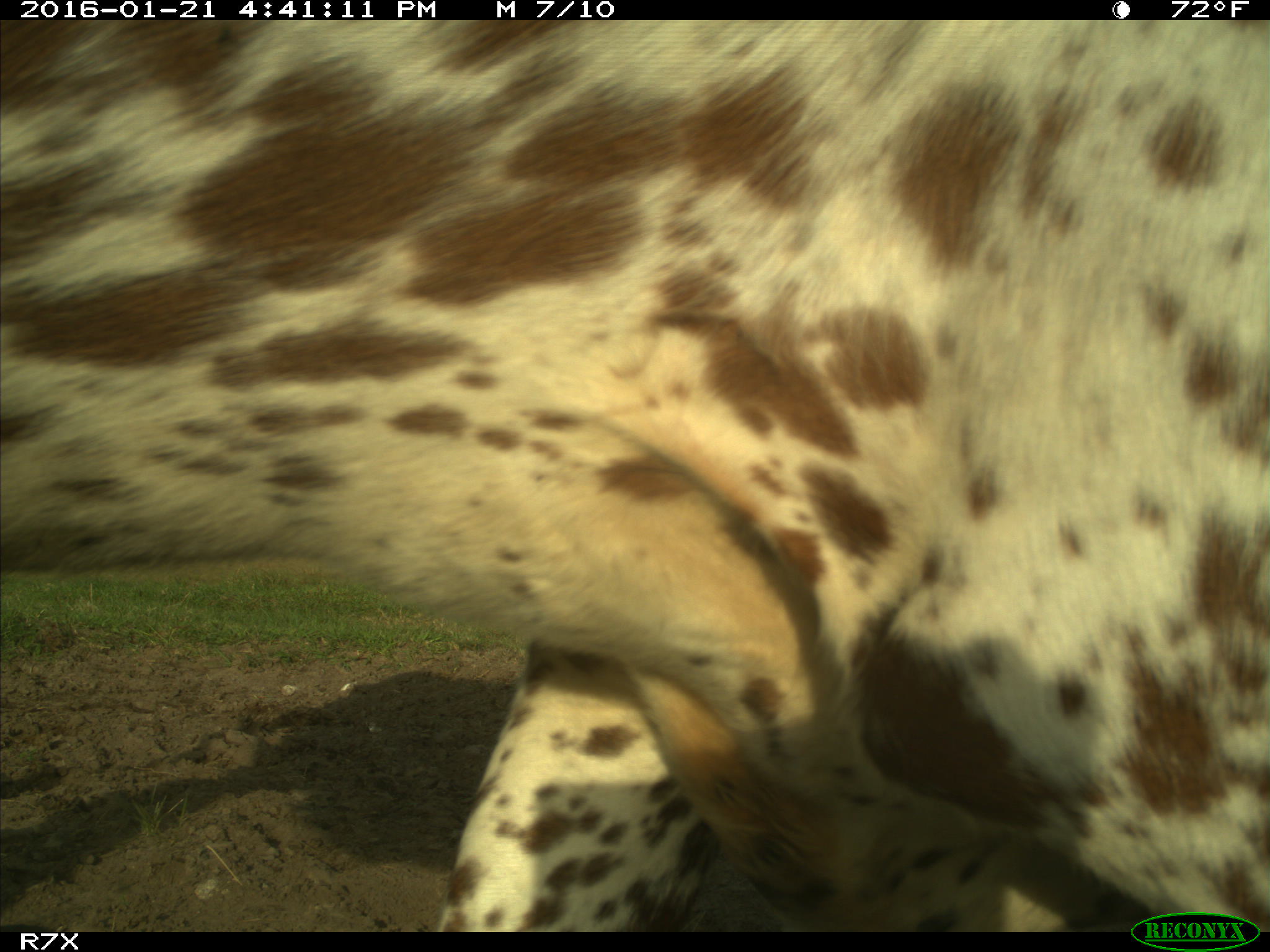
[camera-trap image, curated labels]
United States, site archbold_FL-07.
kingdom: Animalia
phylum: Chordata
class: Mammalia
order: Artiodactyla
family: Bovidae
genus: Bos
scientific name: Bos taurus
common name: domestic cow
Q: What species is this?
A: Bos taurus (domestic cow).